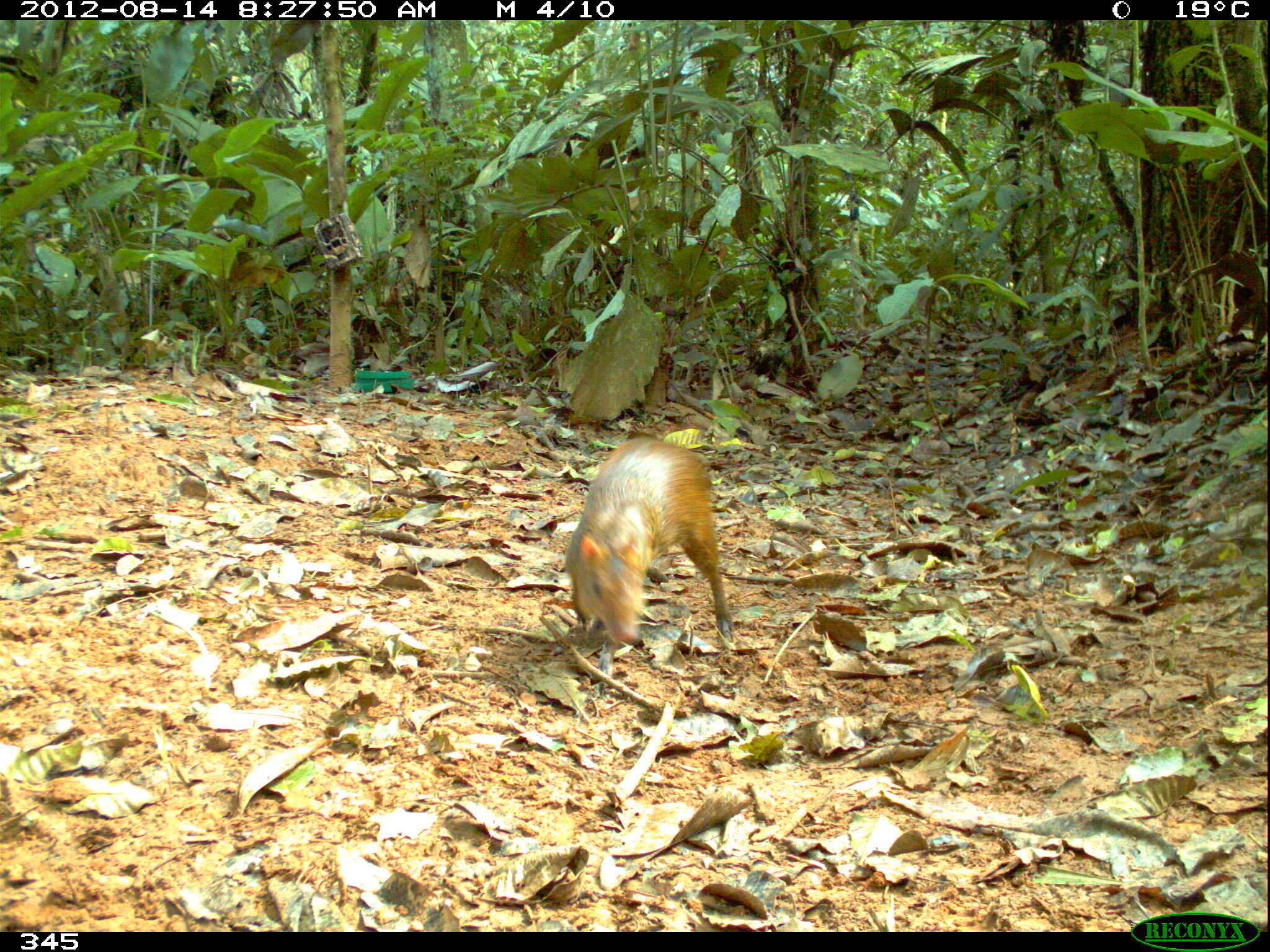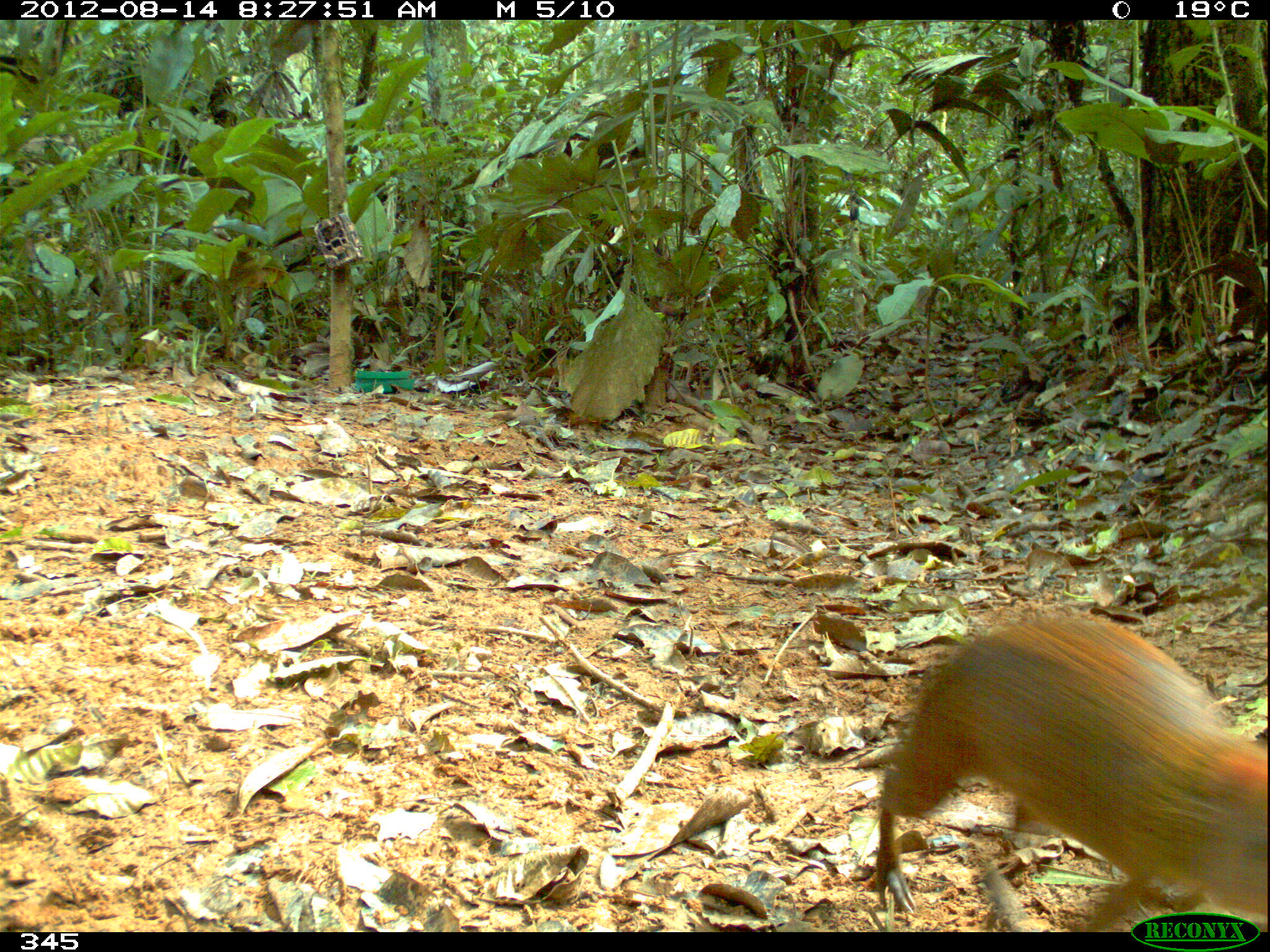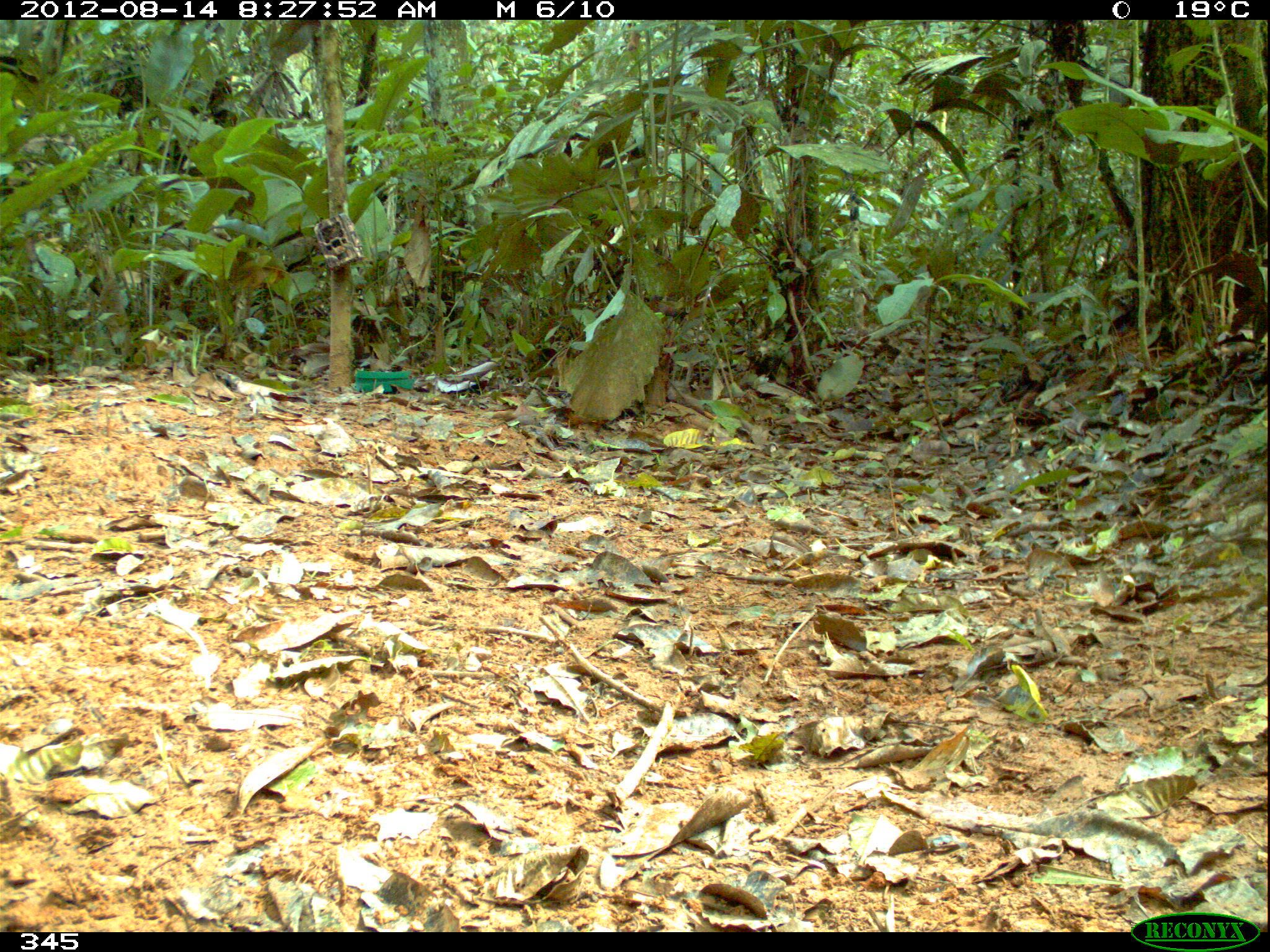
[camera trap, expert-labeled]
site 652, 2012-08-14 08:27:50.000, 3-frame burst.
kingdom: Animalia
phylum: Chordata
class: Mammalia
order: Rodentia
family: Dasyproctidae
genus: Dasyprocta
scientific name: Dasyprocta punctata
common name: central american agouti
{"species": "Dasyprocta punctata (central american agouti)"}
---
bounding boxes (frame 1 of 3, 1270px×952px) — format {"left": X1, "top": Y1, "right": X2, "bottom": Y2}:
dasyprocta punctata: {"left": 563, "top": 434, "right": 732, "bottom": 645}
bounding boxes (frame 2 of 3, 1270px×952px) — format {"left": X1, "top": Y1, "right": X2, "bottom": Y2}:
dasyprocta punctata: {"left": 881, "top": 621, "right": 1268, "bottom": 931}